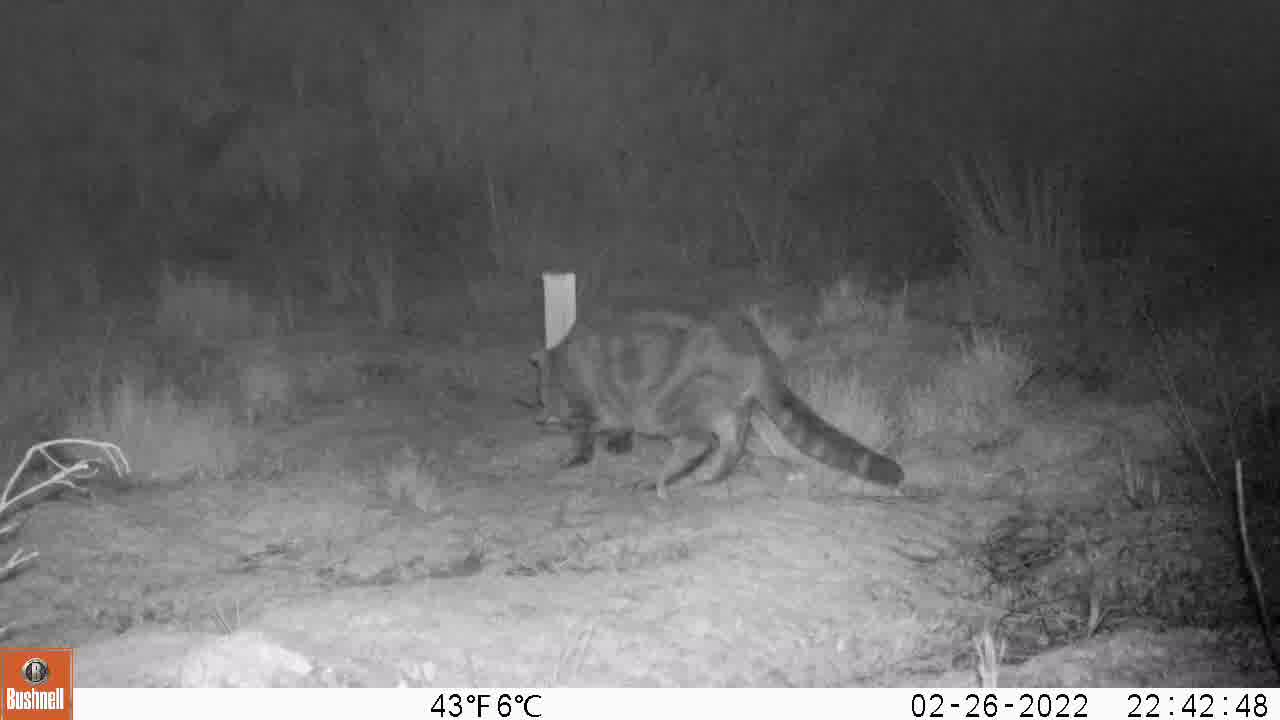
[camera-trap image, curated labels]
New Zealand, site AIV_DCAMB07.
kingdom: Animalia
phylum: Chordata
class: Mammalia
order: Carnivora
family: Felidae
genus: Felis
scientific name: Felis catus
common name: domestic cat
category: cat